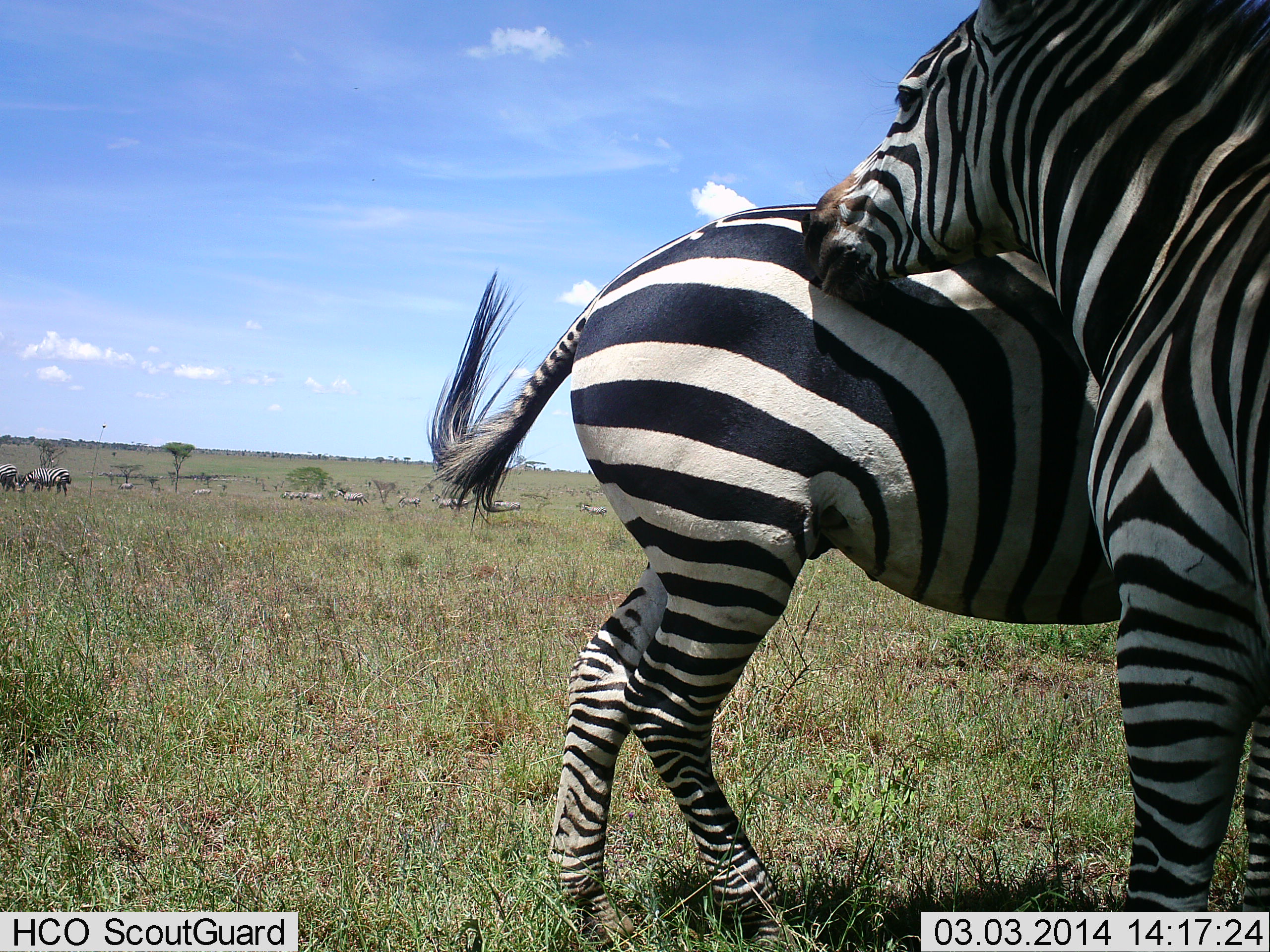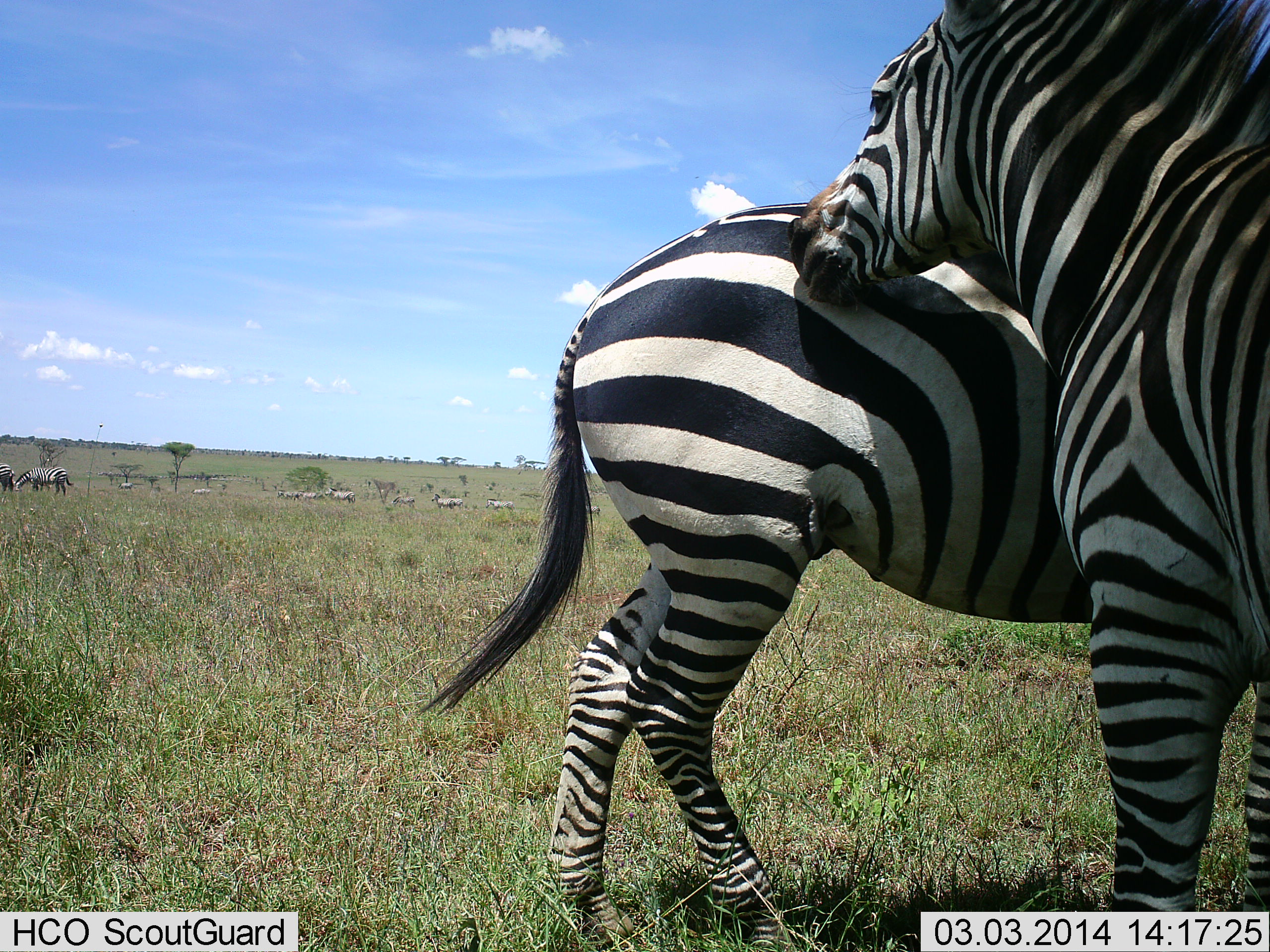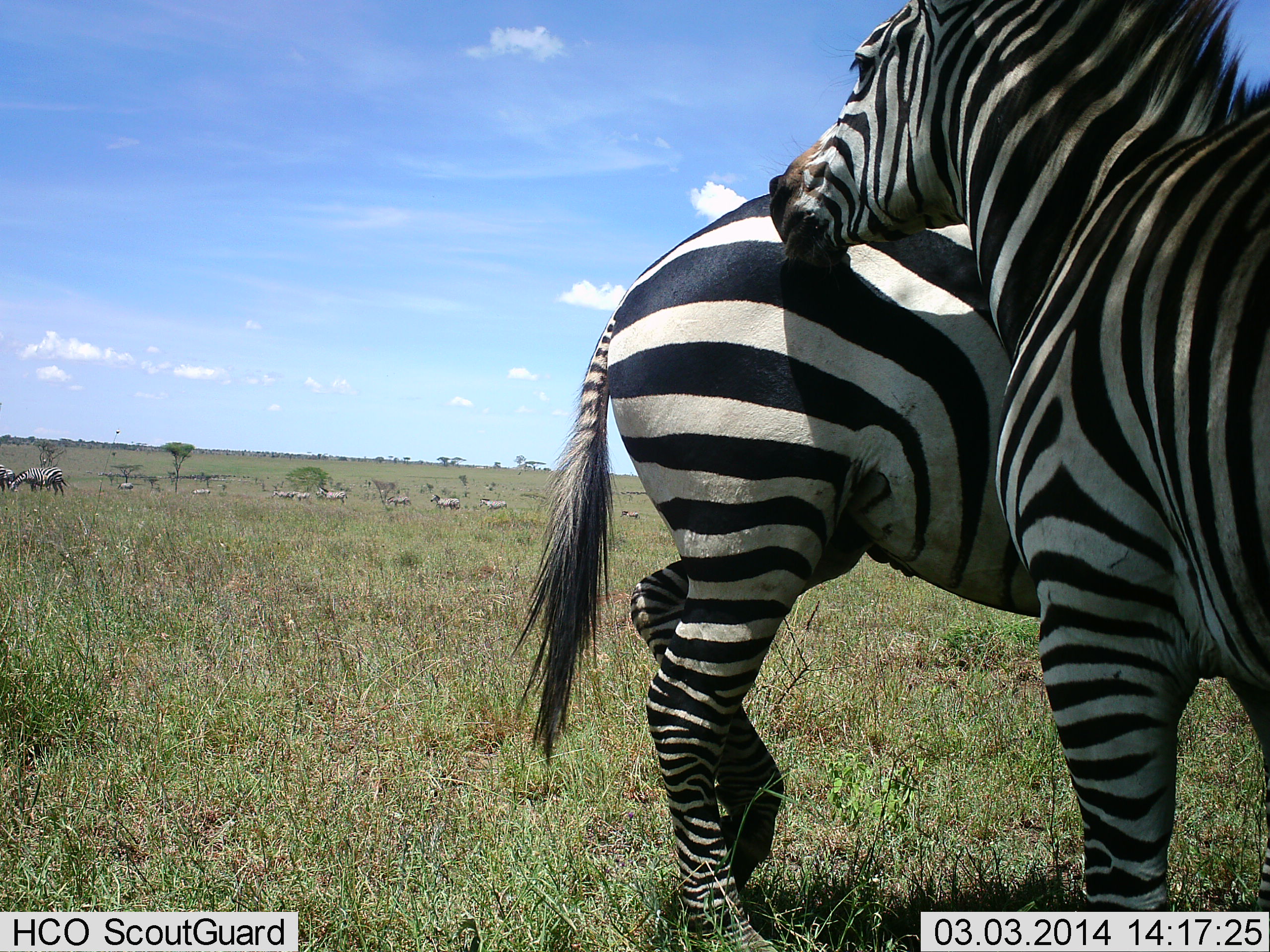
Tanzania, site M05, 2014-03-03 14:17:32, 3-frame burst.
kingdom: Animalia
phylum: Chordata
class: Mammalia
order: Perissodactyla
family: Equidae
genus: Equus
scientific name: Equus quagga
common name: plains zebra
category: zebra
Zebra (plains zebra) (Equus quagga), count 11-50. Behavior (volunteer vote fractions): standing 60%, resting 0%, moving 40%, interacting 80%. Young present (vote fraction): 0%. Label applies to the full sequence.